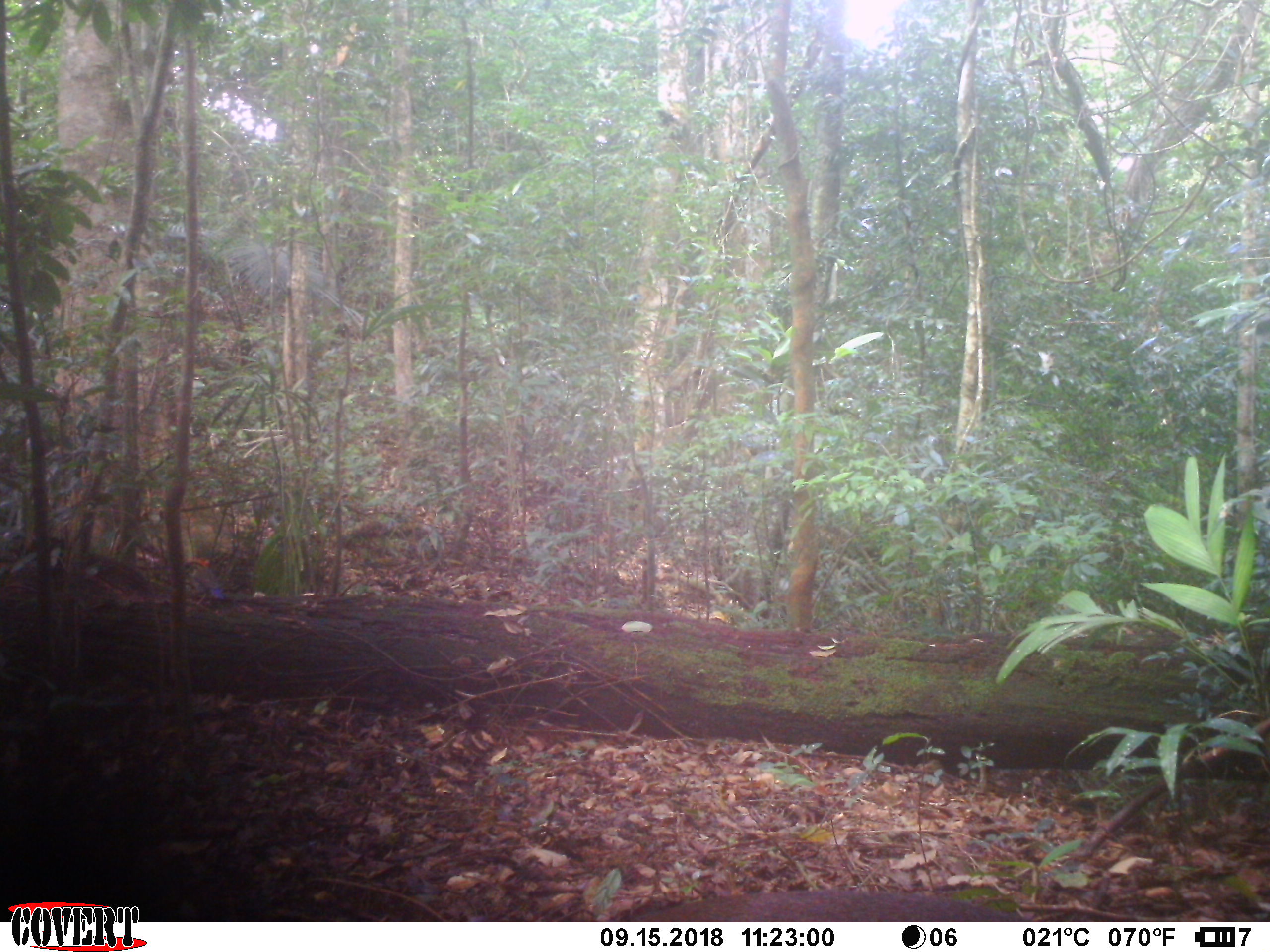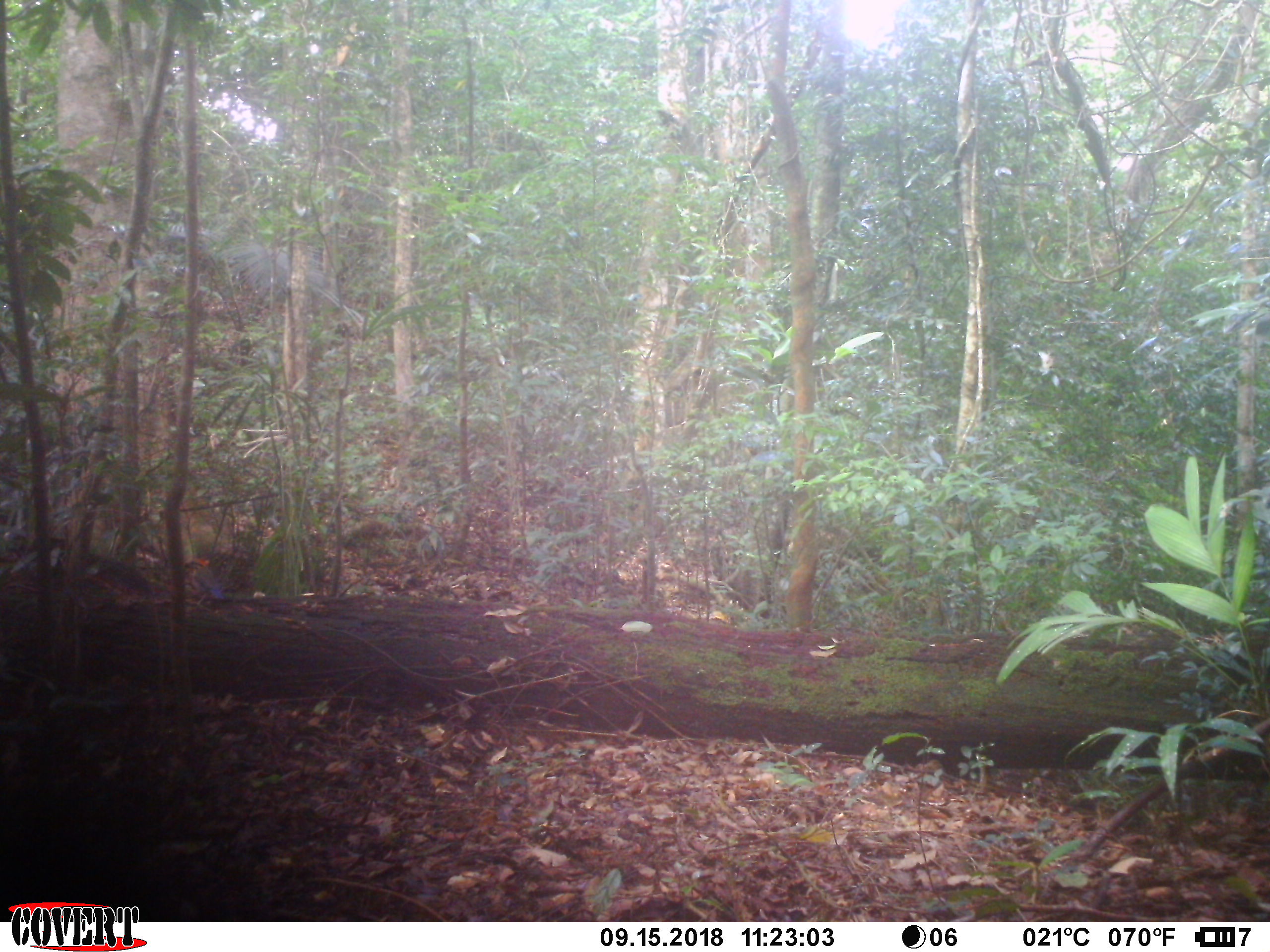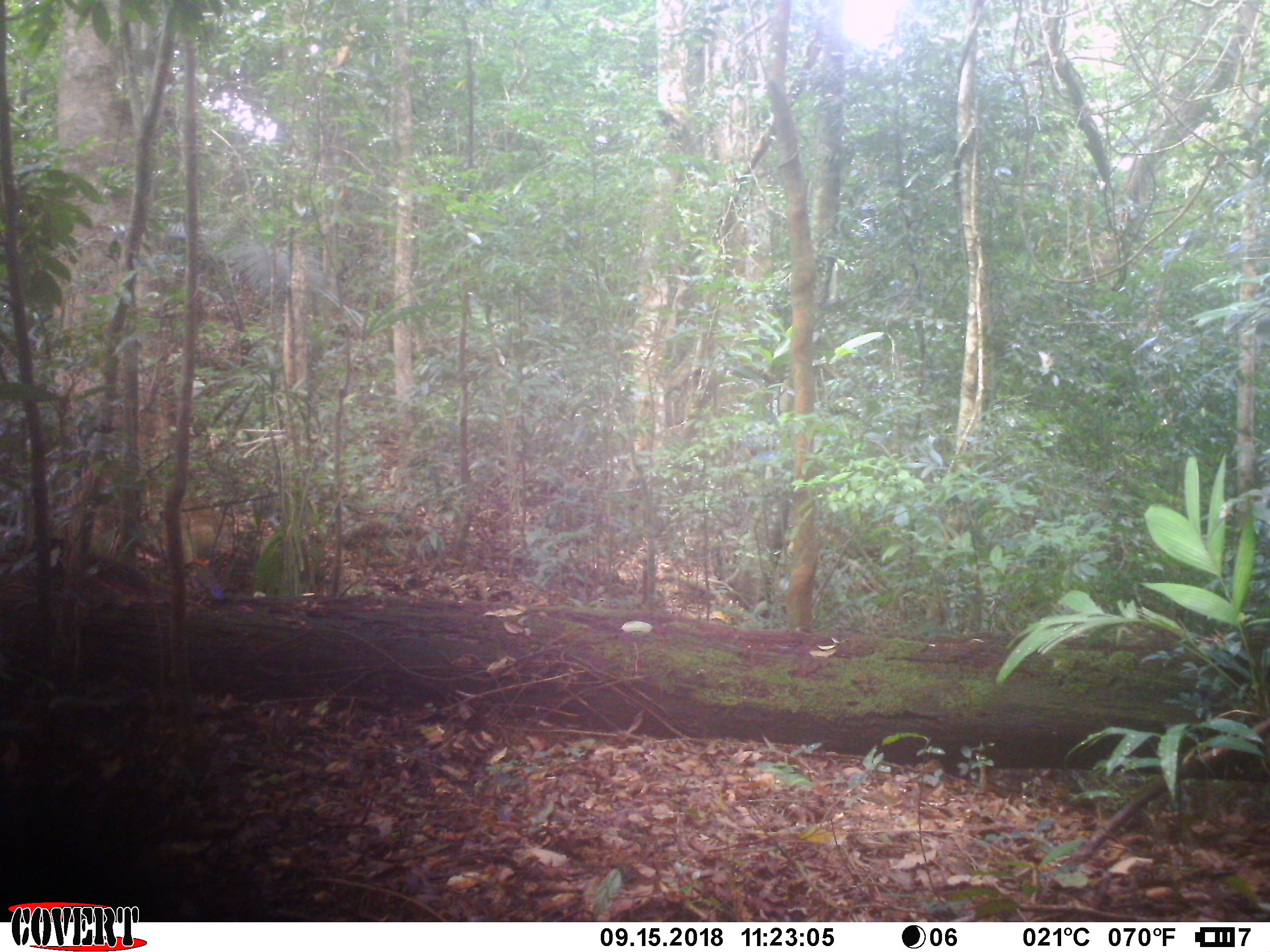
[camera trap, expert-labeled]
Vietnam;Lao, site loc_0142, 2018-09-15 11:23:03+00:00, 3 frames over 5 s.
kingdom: Animalia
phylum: Chordata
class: Mammalia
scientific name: Mammalia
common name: mammal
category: unidentified small mammal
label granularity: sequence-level